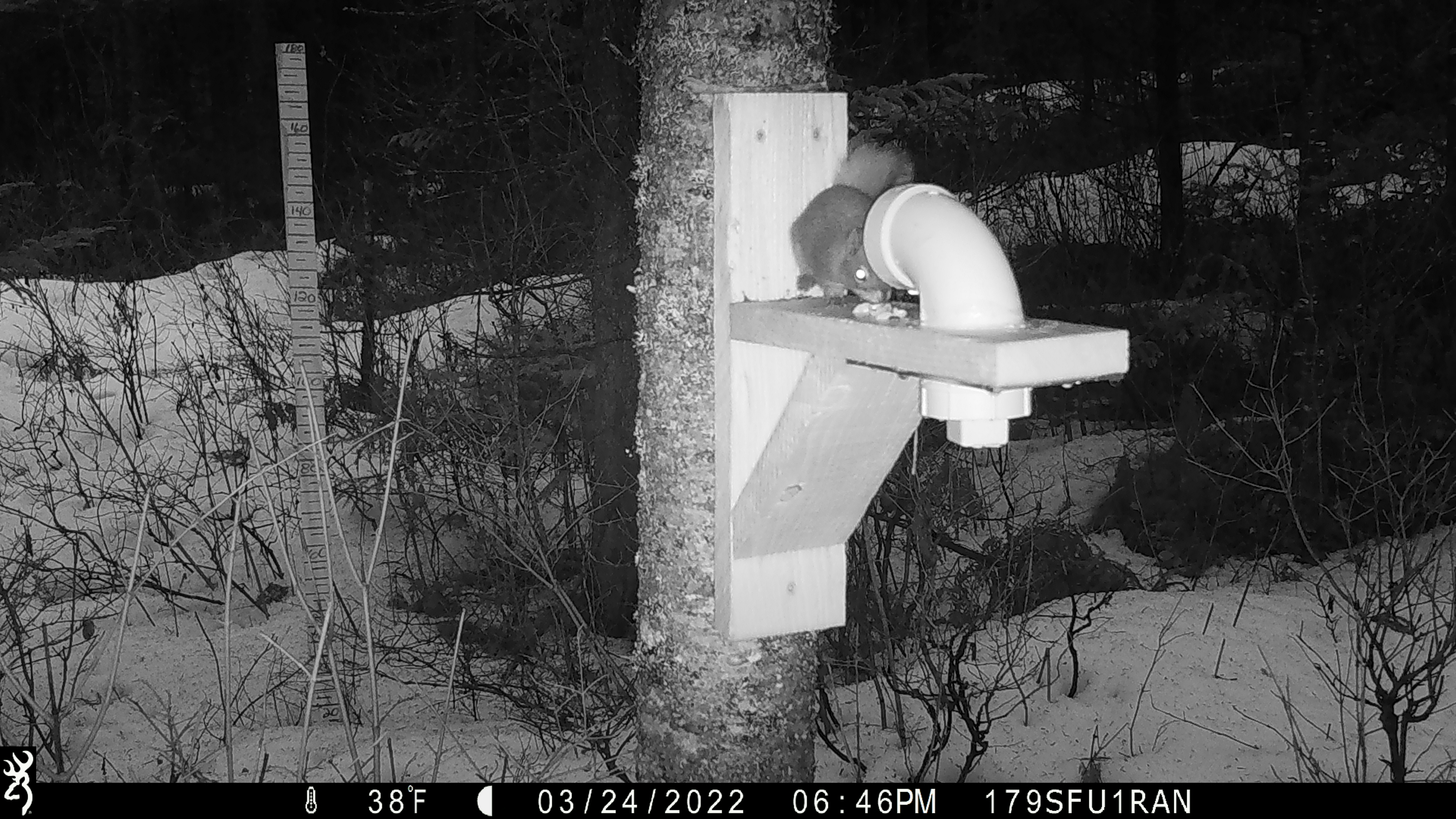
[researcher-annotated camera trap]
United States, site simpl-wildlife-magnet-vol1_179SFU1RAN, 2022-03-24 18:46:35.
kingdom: Animalia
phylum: Chordata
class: Mammalia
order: Rodentia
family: Sciuridae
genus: Tamiasciurus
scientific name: Tamiasciurus hudsonicus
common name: red squirrel